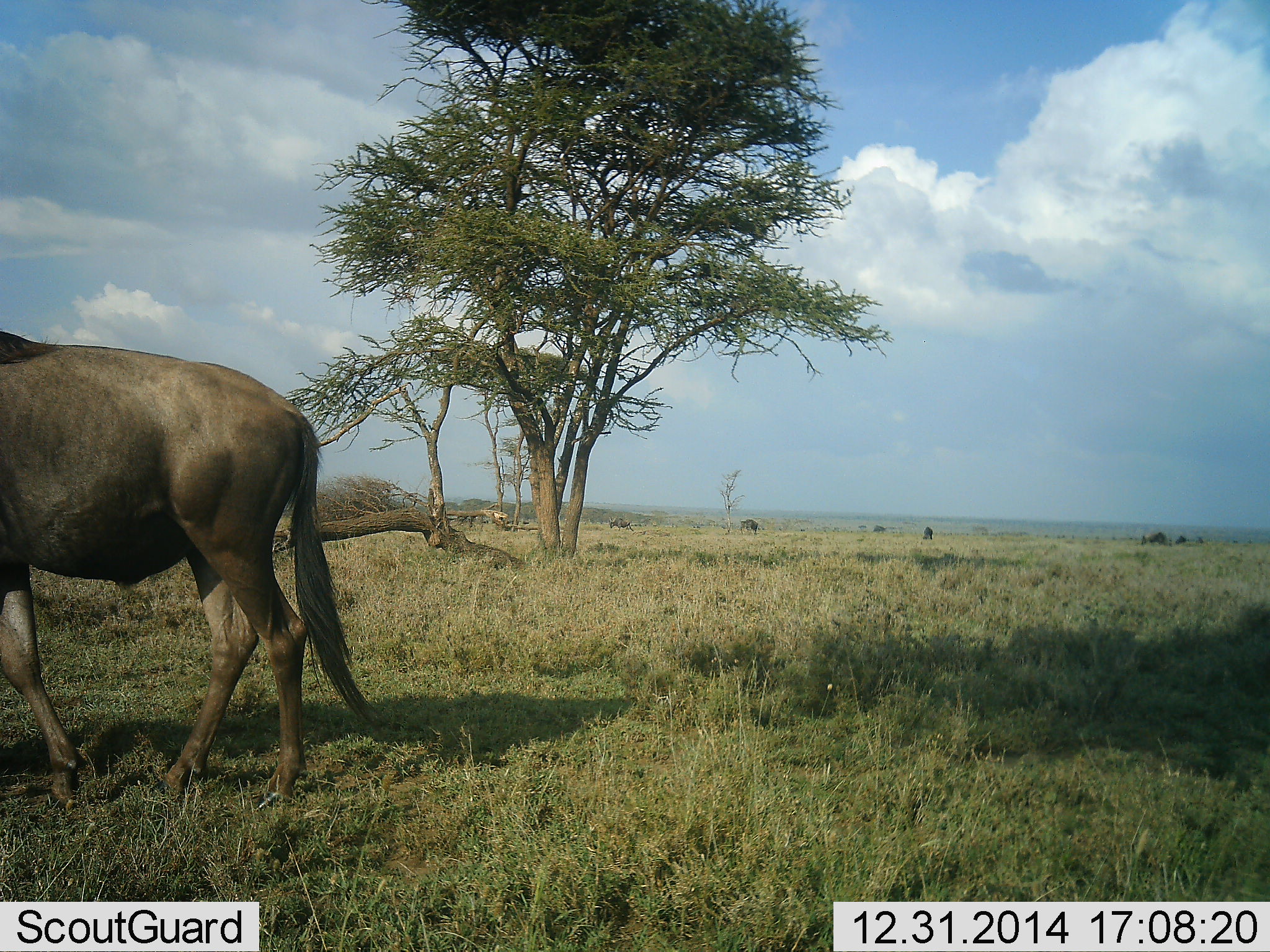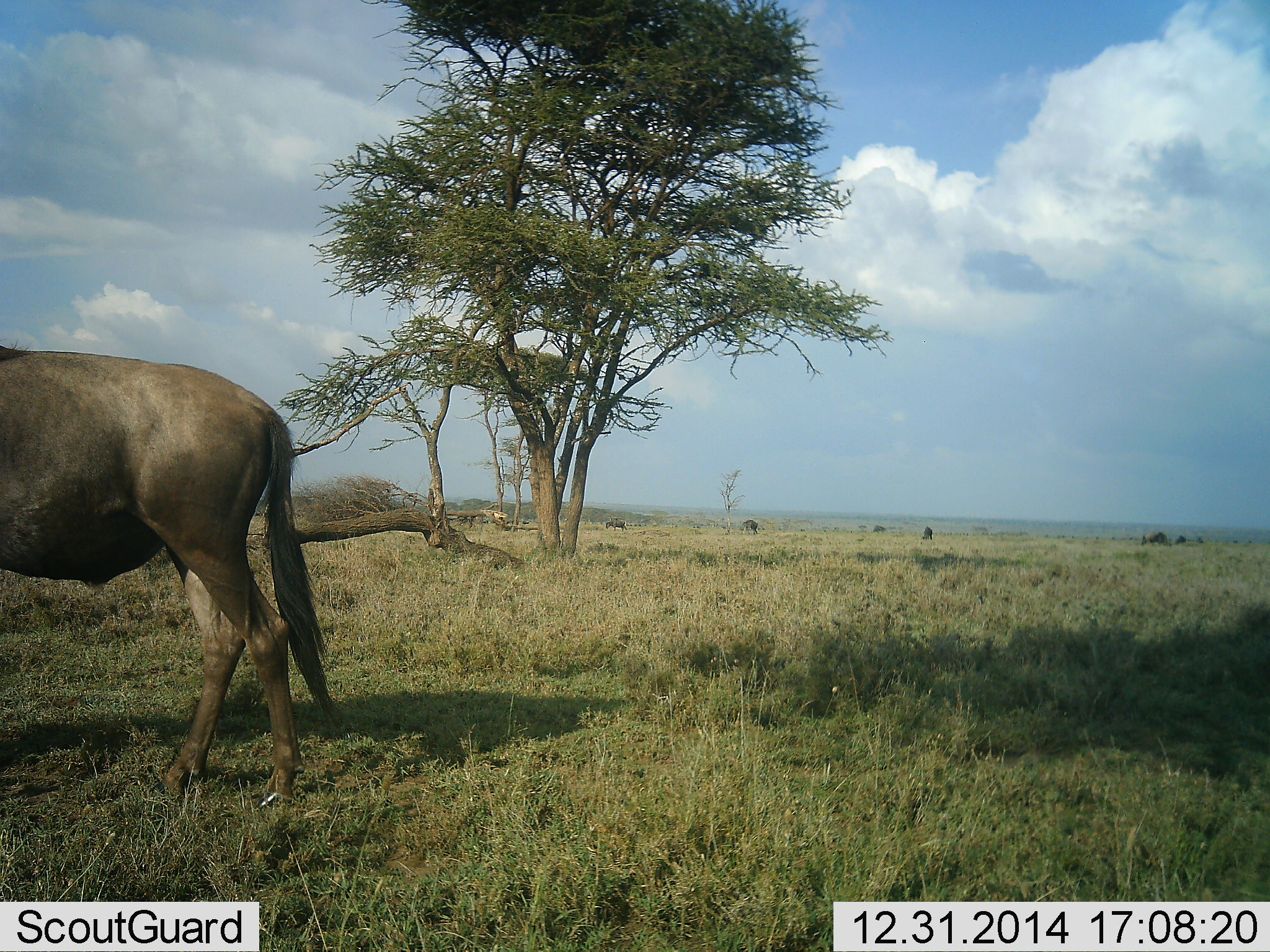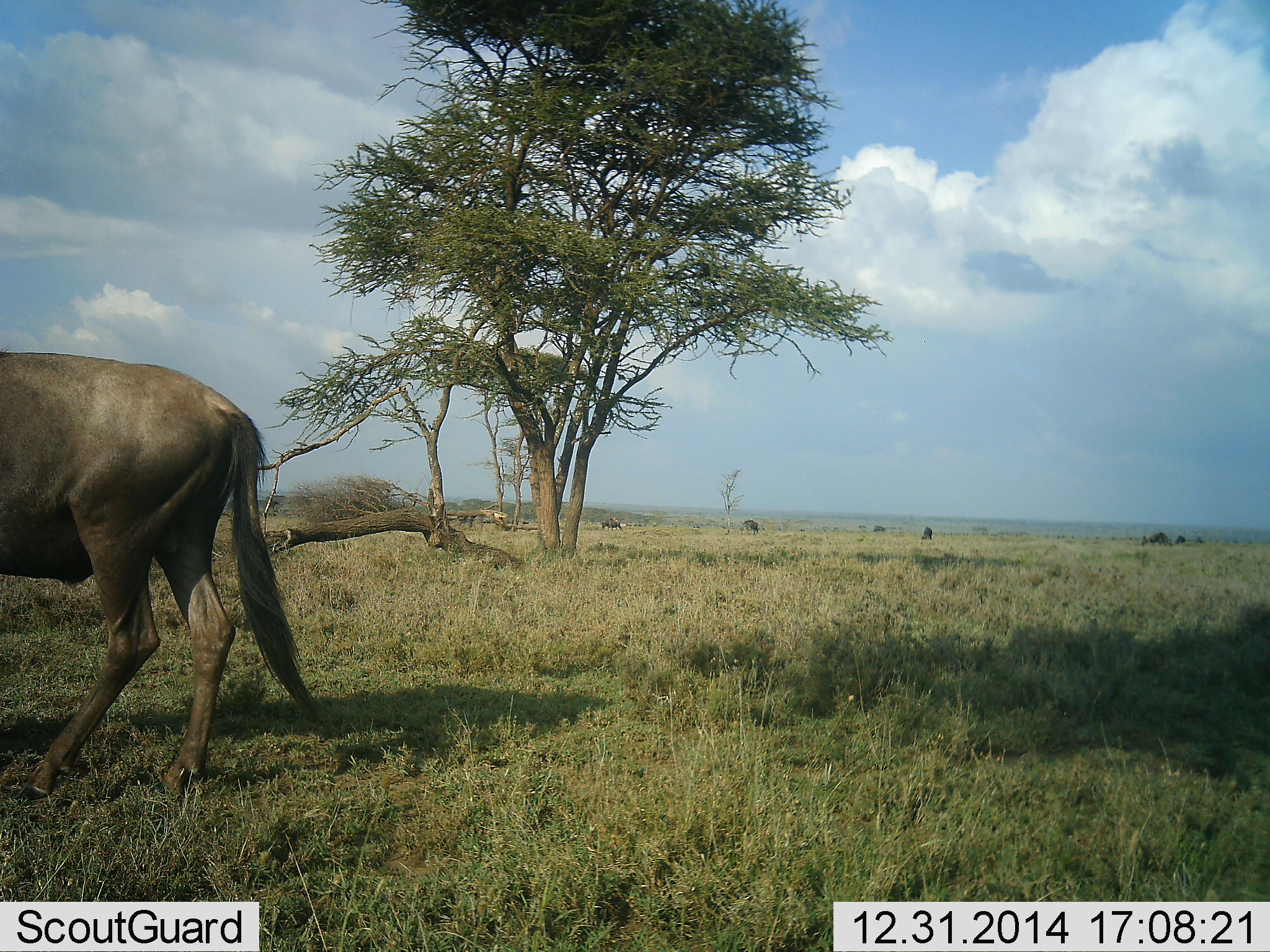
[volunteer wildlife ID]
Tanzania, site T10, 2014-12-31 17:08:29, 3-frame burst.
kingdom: Animalia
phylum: Chordata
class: Mammalia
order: Artiodactyla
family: Bovidae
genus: Connochaetes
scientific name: Connochaetes taurinus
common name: blue wildebeest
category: wildebeest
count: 5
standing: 40%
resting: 10%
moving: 80%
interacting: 10%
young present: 0%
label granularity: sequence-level